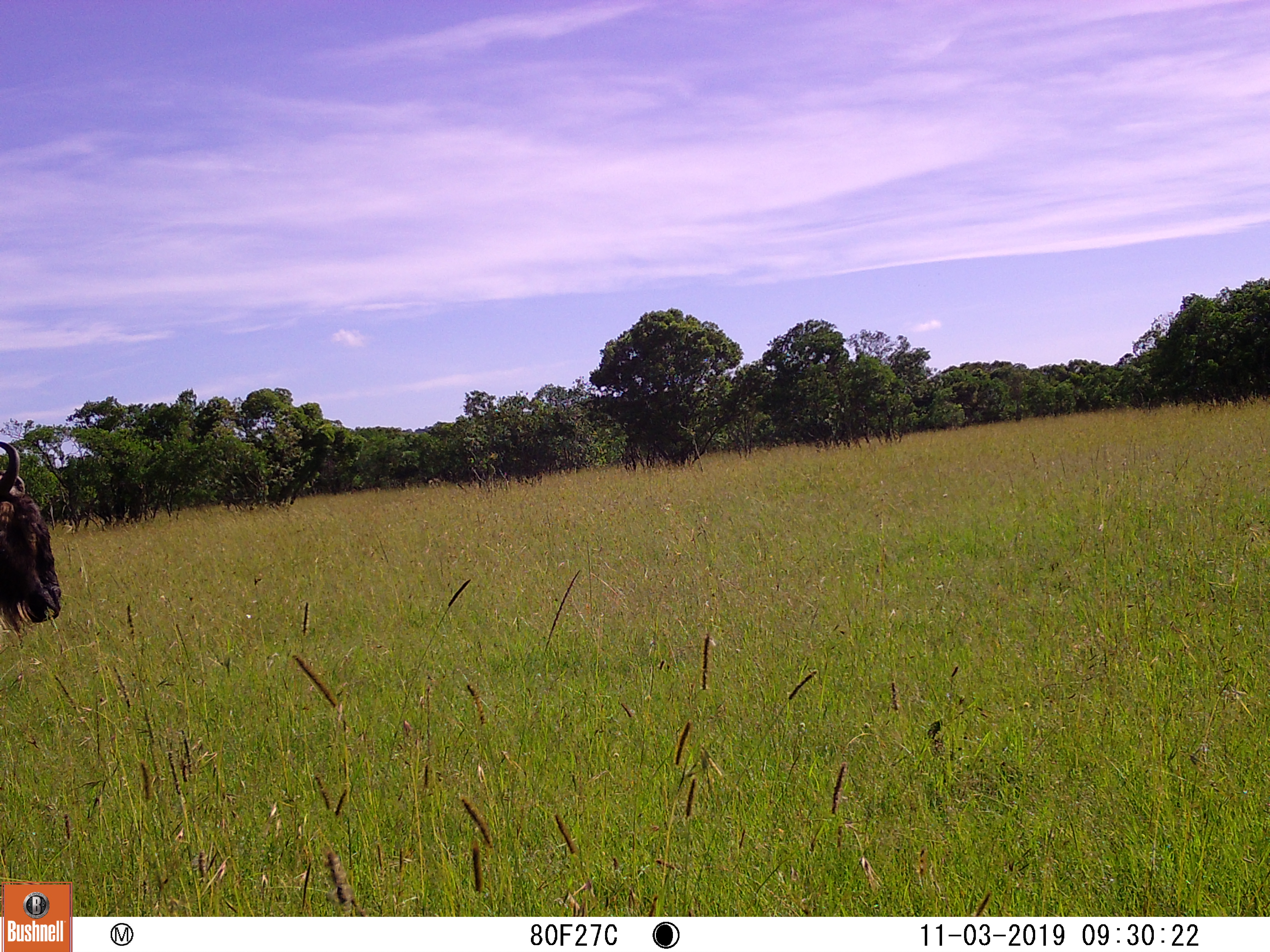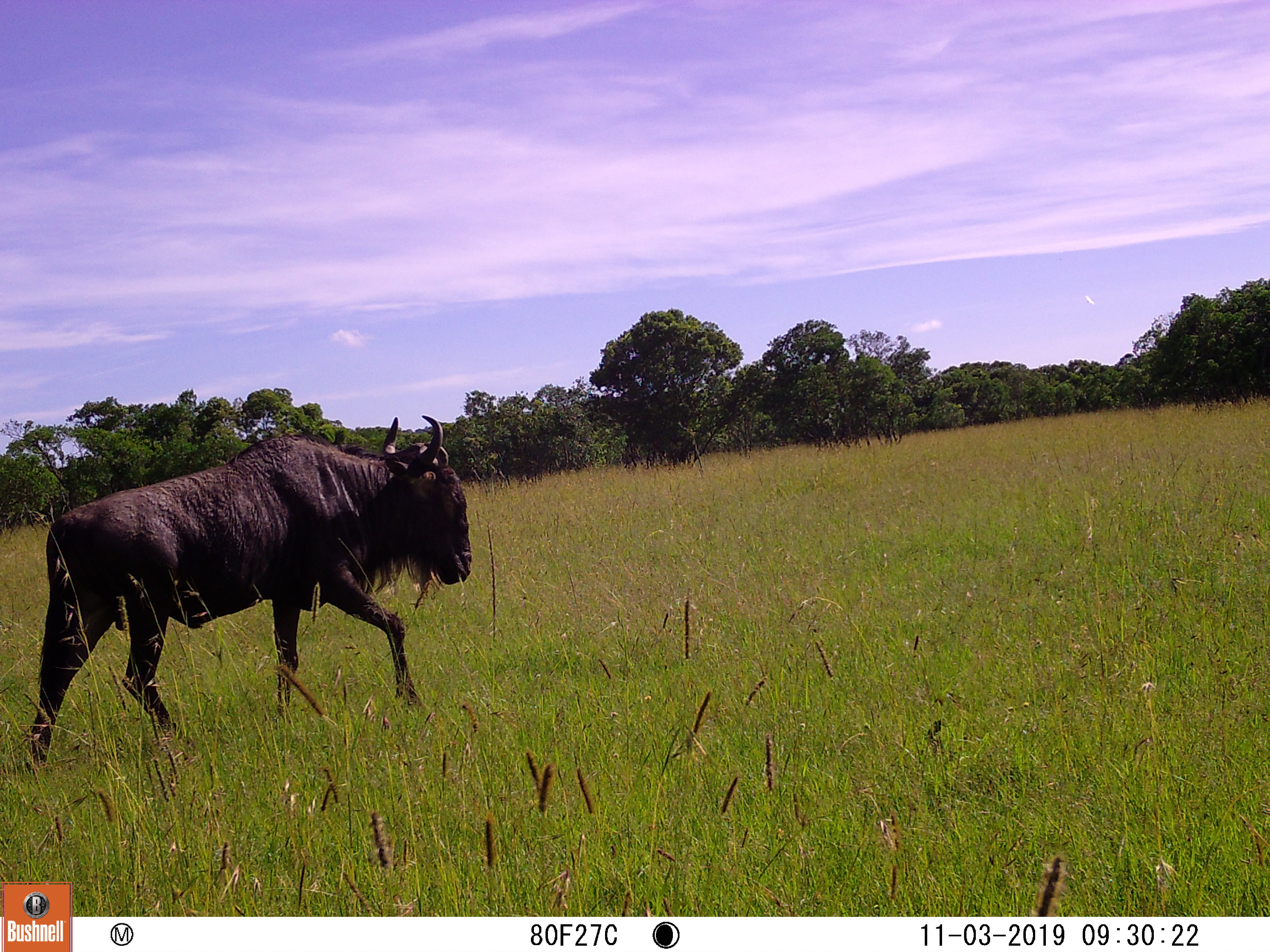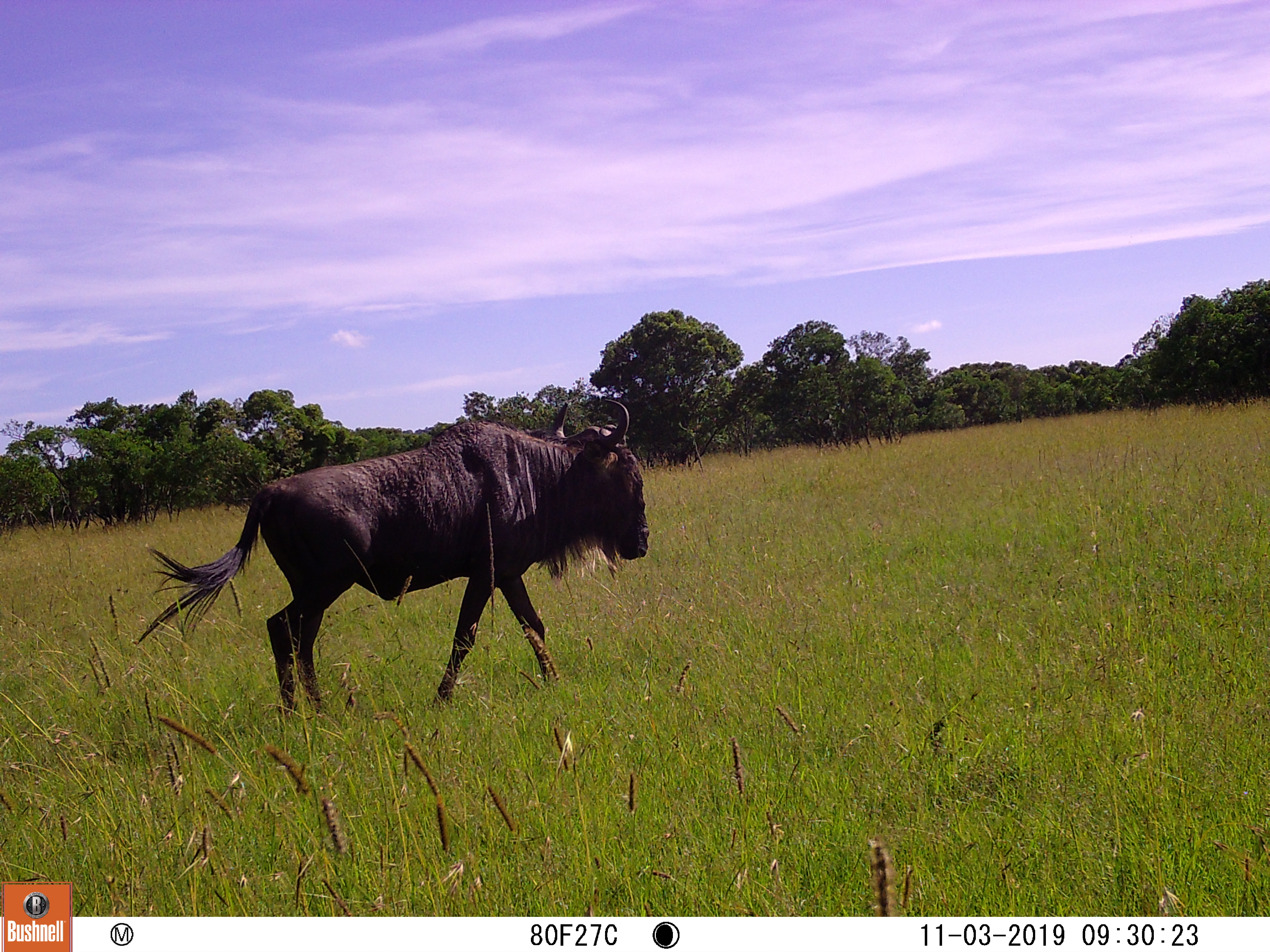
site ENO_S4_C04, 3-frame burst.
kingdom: Animalia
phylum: Chordata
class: Mammalia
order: Artiodactyla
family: Bovidae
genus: Connochaetes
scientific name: Connochaetes taurinus taurinus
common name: blue wildebeest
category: wildebeestblue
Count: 1.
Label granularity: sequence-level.